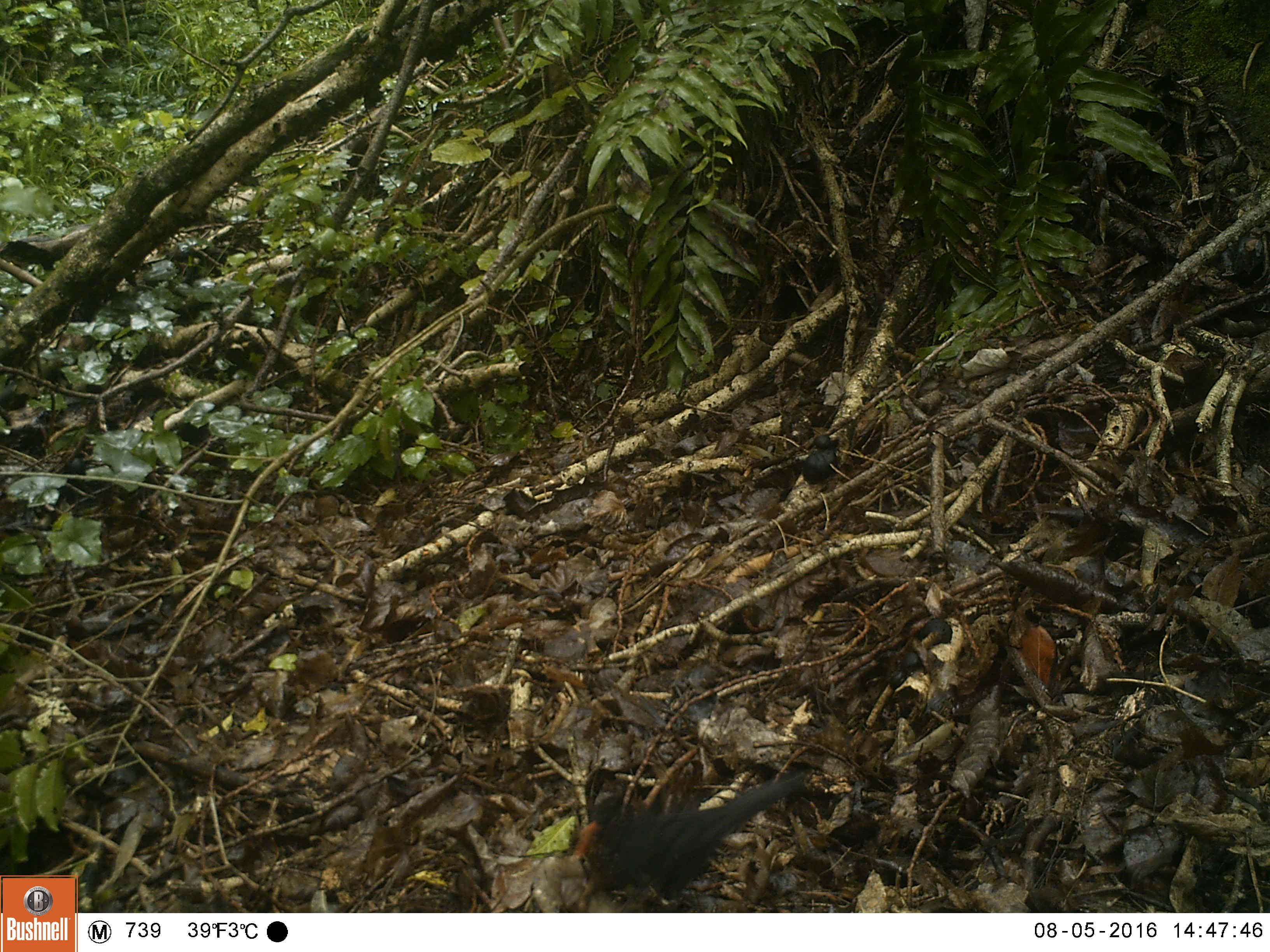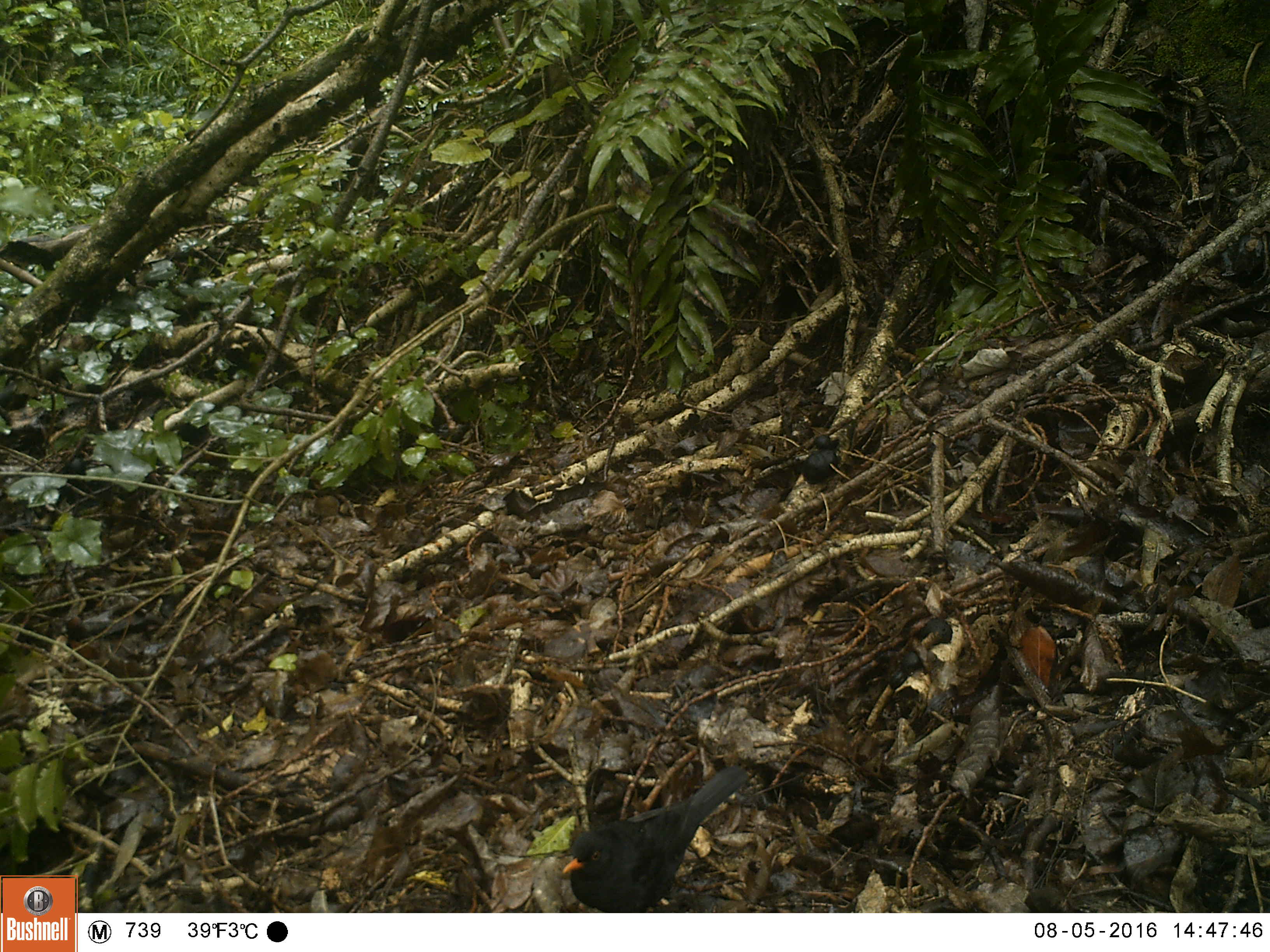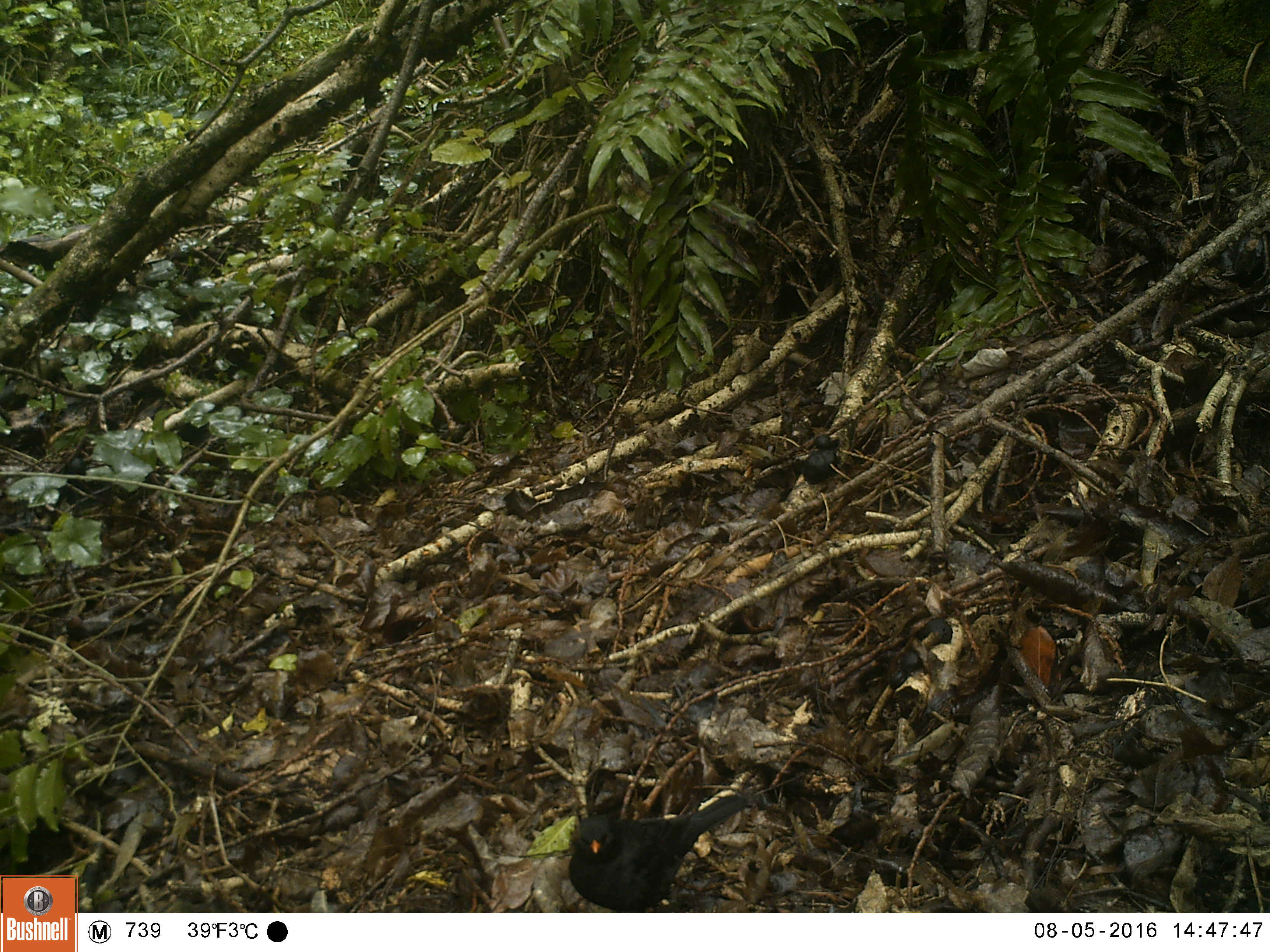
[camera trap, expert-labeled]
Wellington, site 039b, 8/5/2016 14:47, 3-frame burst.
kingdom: Animalia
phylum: Chordata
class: Aves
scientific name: Aves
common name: bird